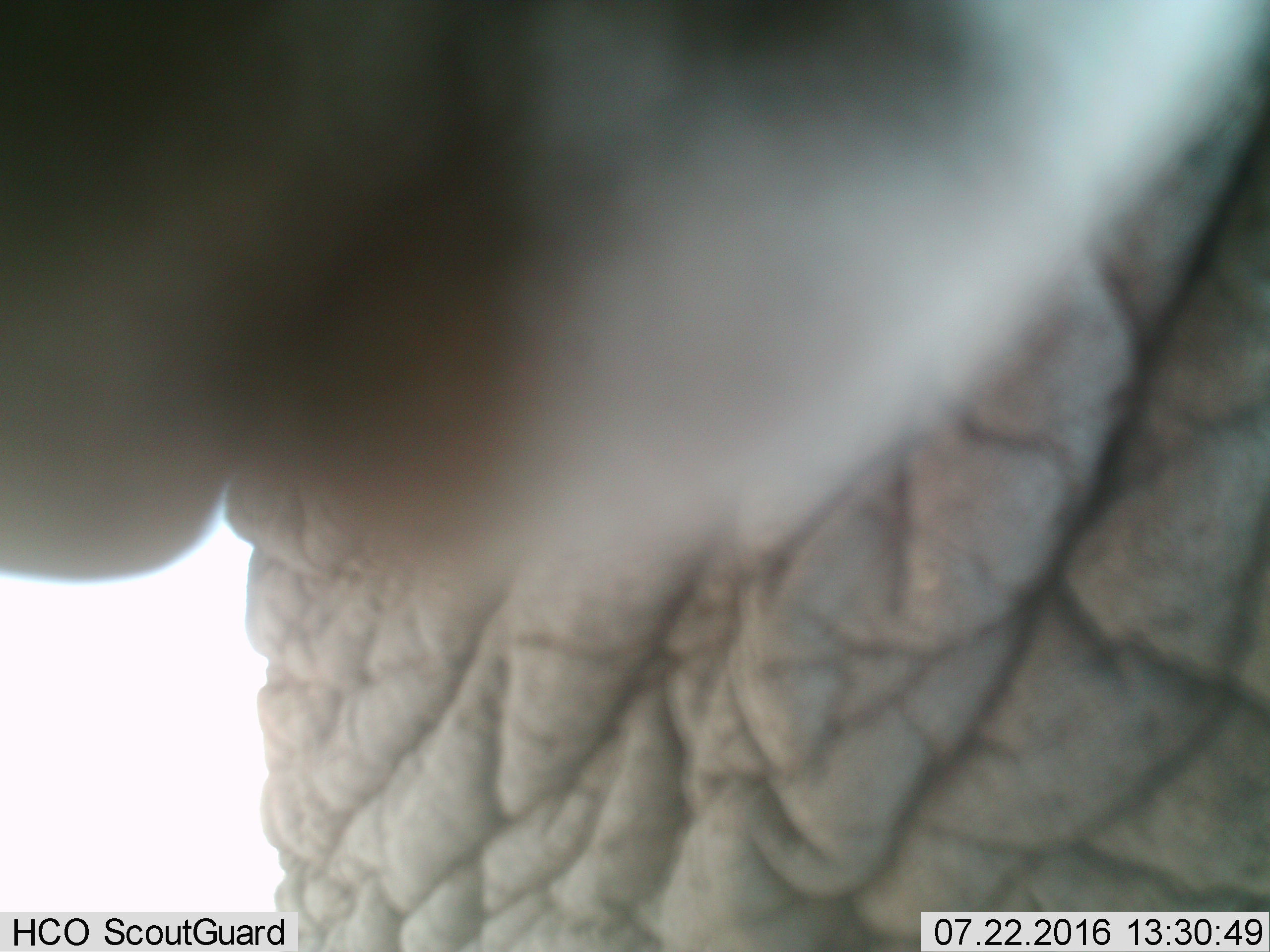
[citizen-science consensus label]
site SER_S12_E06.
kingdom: Animalia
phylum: Chordata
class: Mammalia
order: Proboscidea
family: Elephantidae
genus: Loxodonta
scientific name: Loxodonta africana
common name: african bush elephant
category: elephant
Elephant (african bush elephant) (Loxodonta africana), count 1. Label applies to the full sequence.